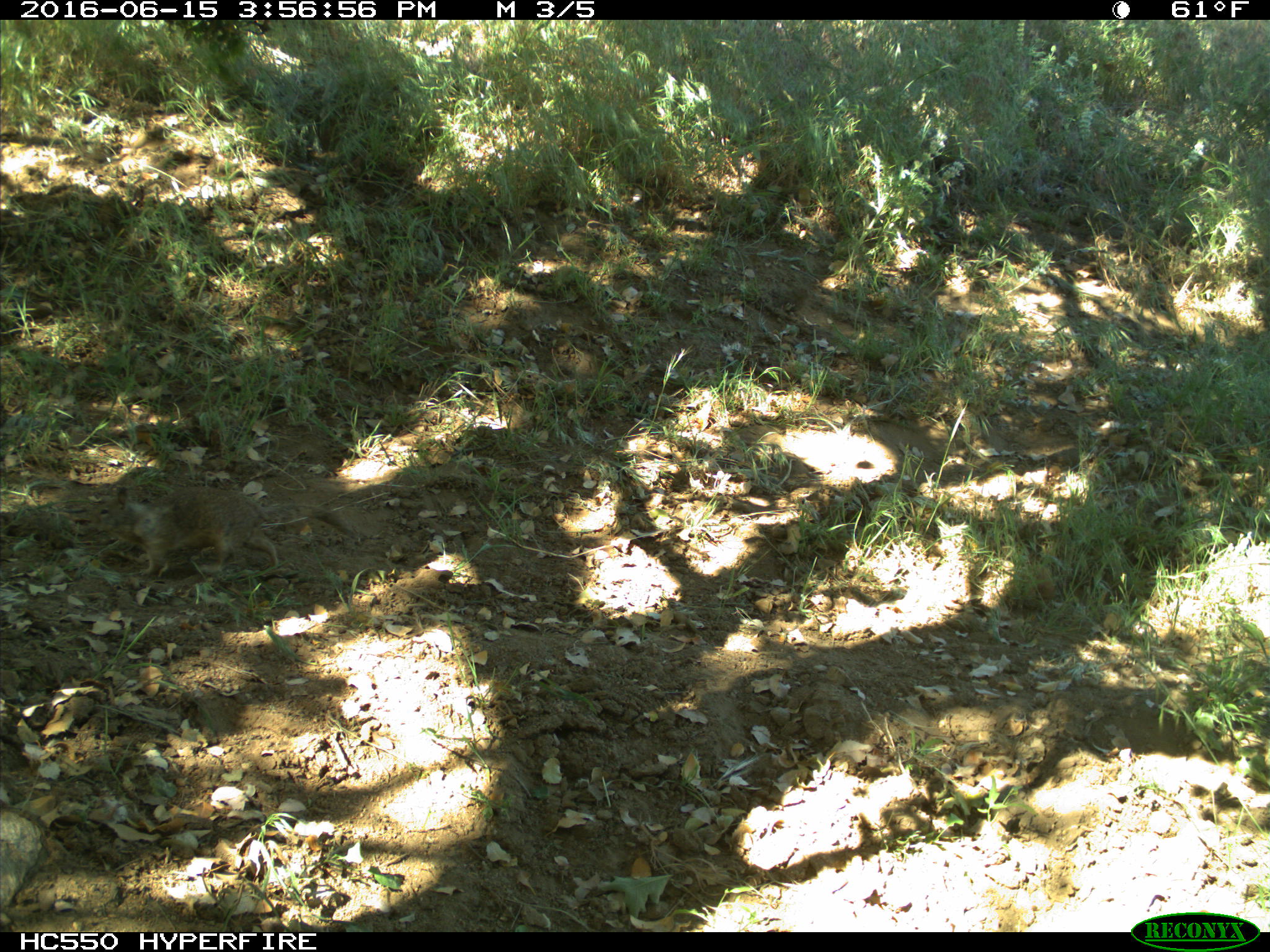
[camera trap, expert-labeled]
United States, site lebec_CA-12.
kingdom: Animalia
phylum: Chordata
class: Mammalia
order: Rodentia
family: Sciuridae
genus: Otospermophilus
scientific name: Otospermophilus beecheyi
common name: california ground squirrel